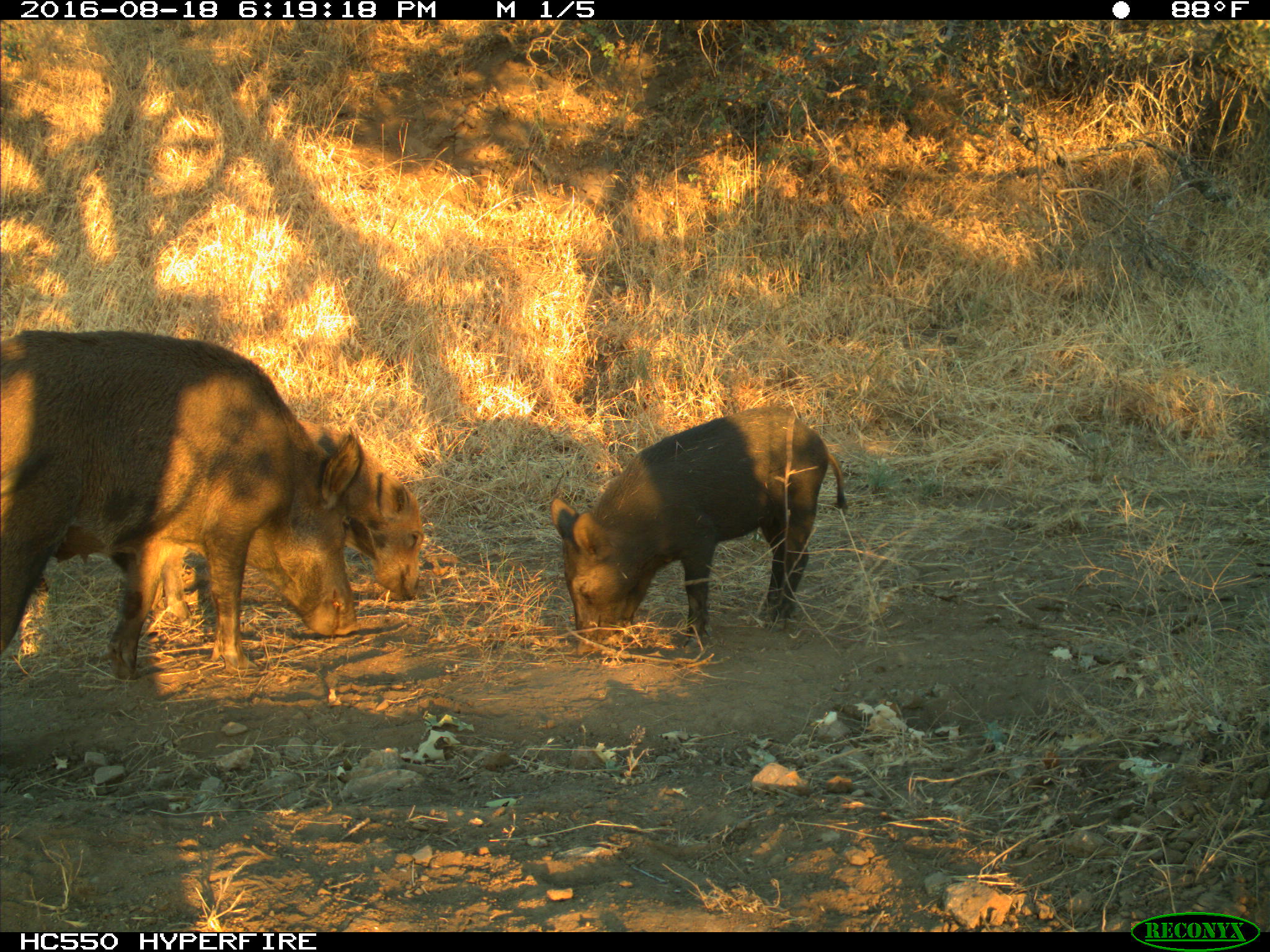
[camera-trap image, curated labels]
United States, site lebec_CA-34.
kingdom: Animalia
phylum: Chordata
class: Mammalia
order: Artiodactyla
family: Suidae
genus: Sus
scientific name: Sus scrofa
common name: wild boar